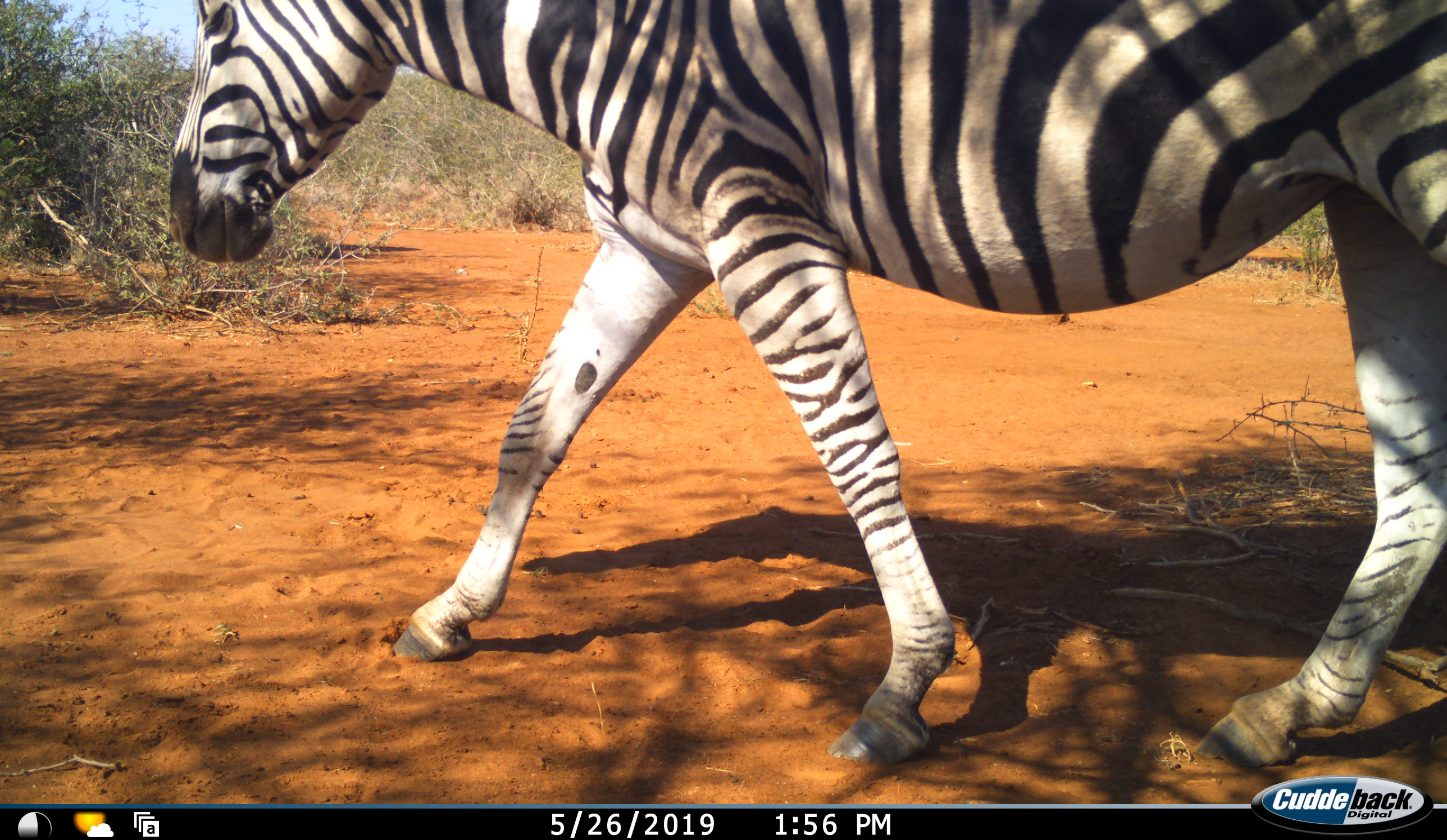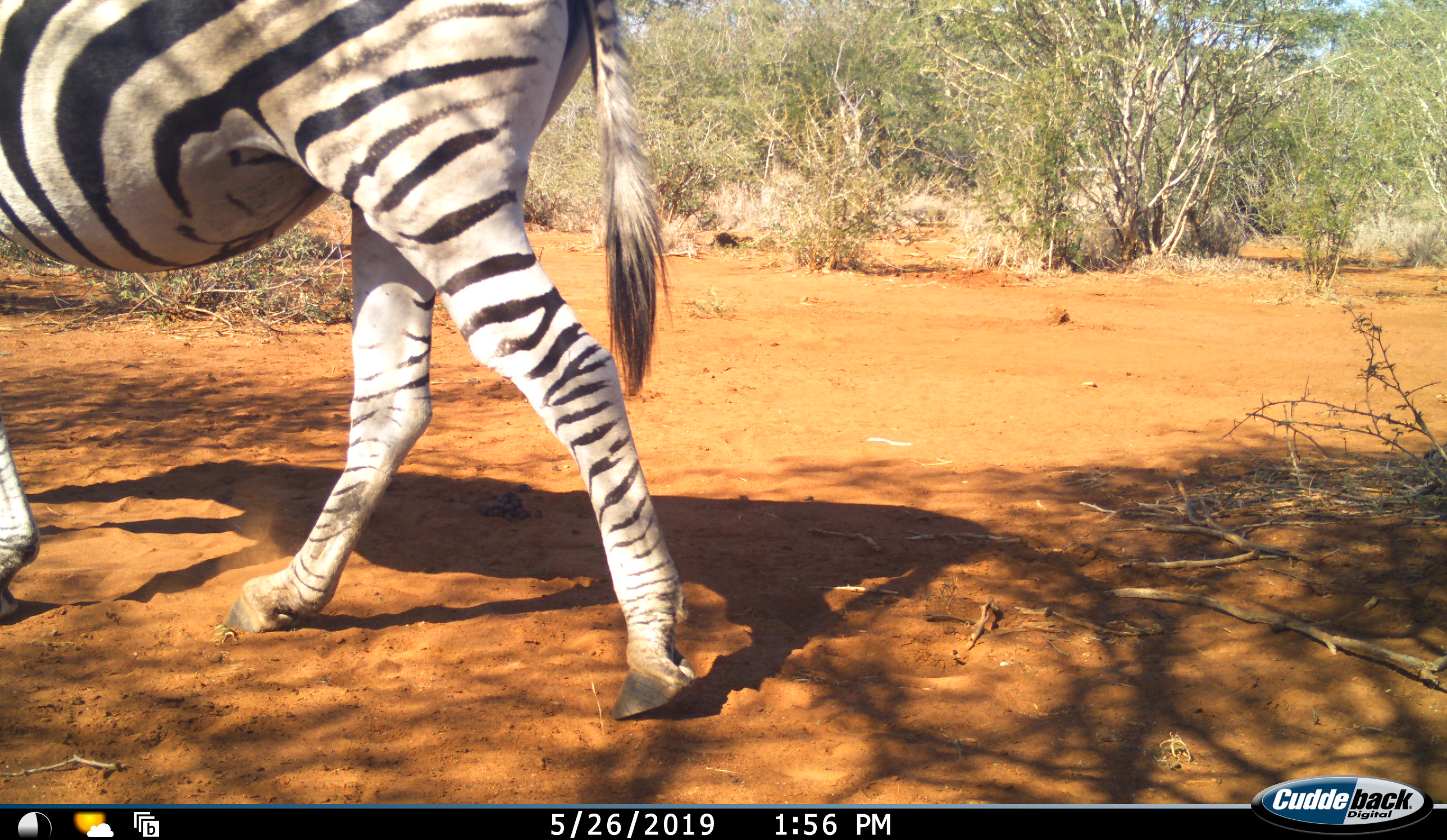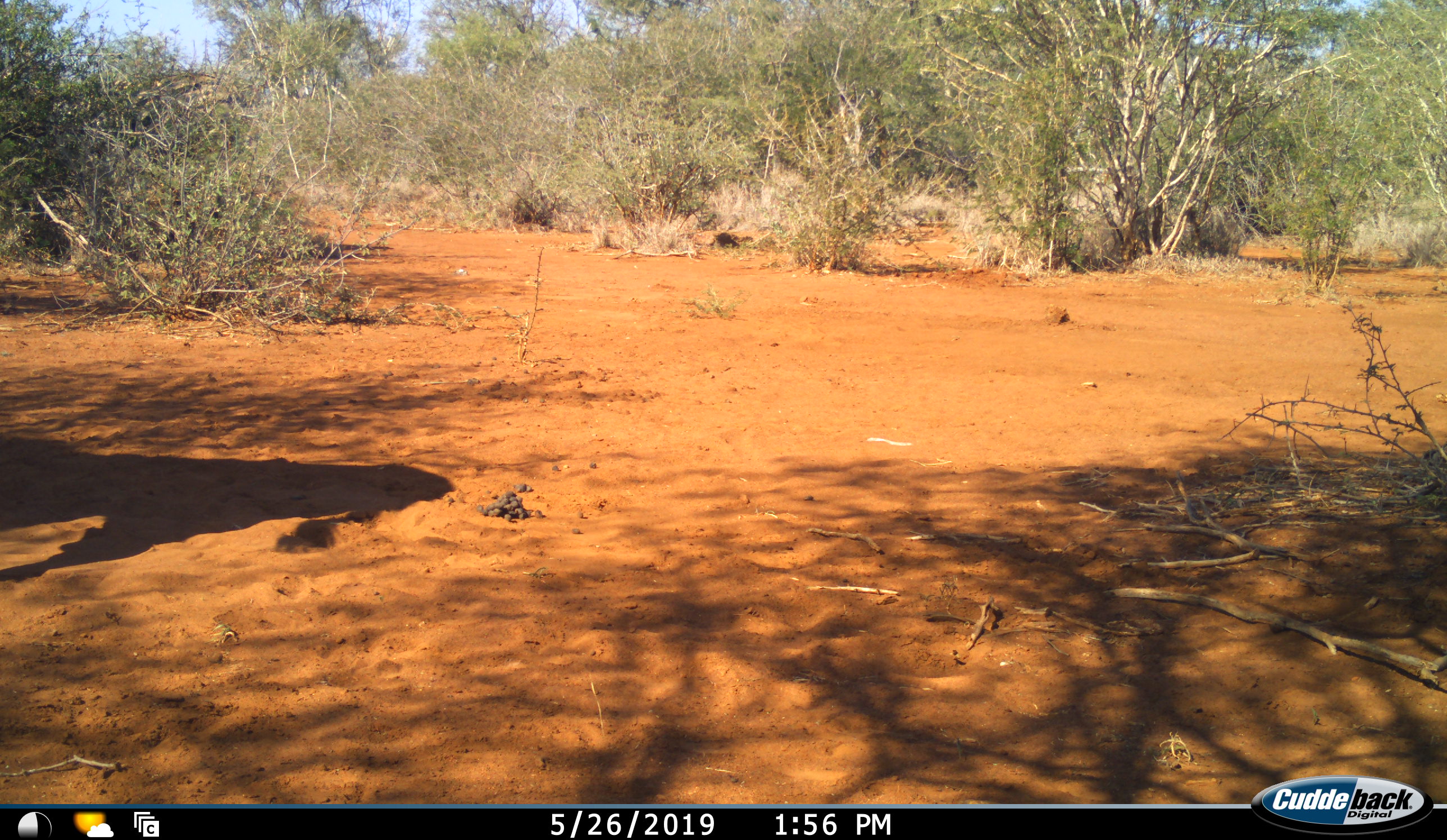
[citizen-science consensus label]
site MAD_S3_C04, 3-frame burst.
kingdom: Animalia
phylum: Chordata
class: Mammalia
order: Perissodactyla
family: Equidae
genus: Equus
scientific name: Equus quagga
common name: plains zebra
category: zebraplains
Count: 1.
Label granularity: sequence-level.